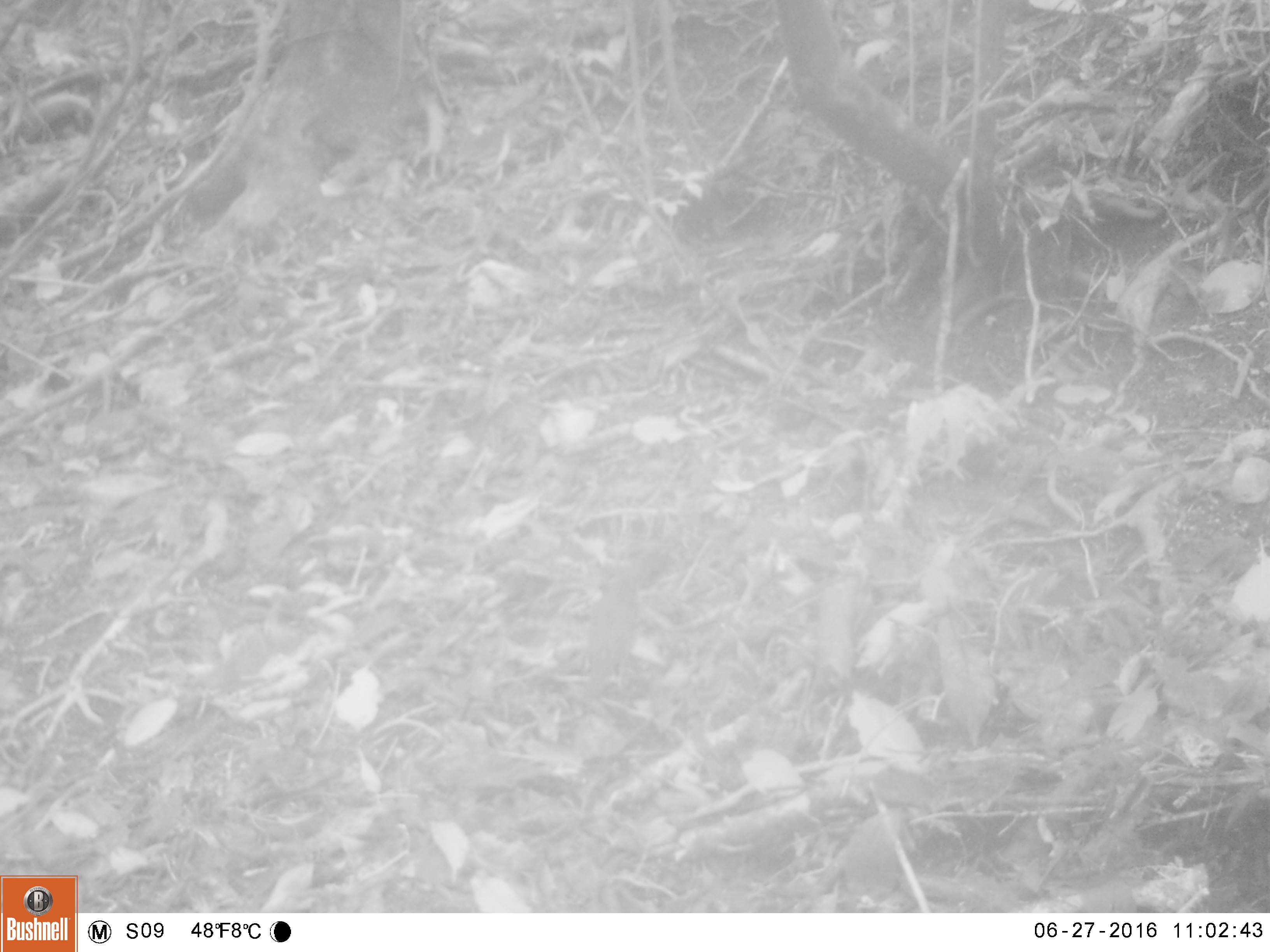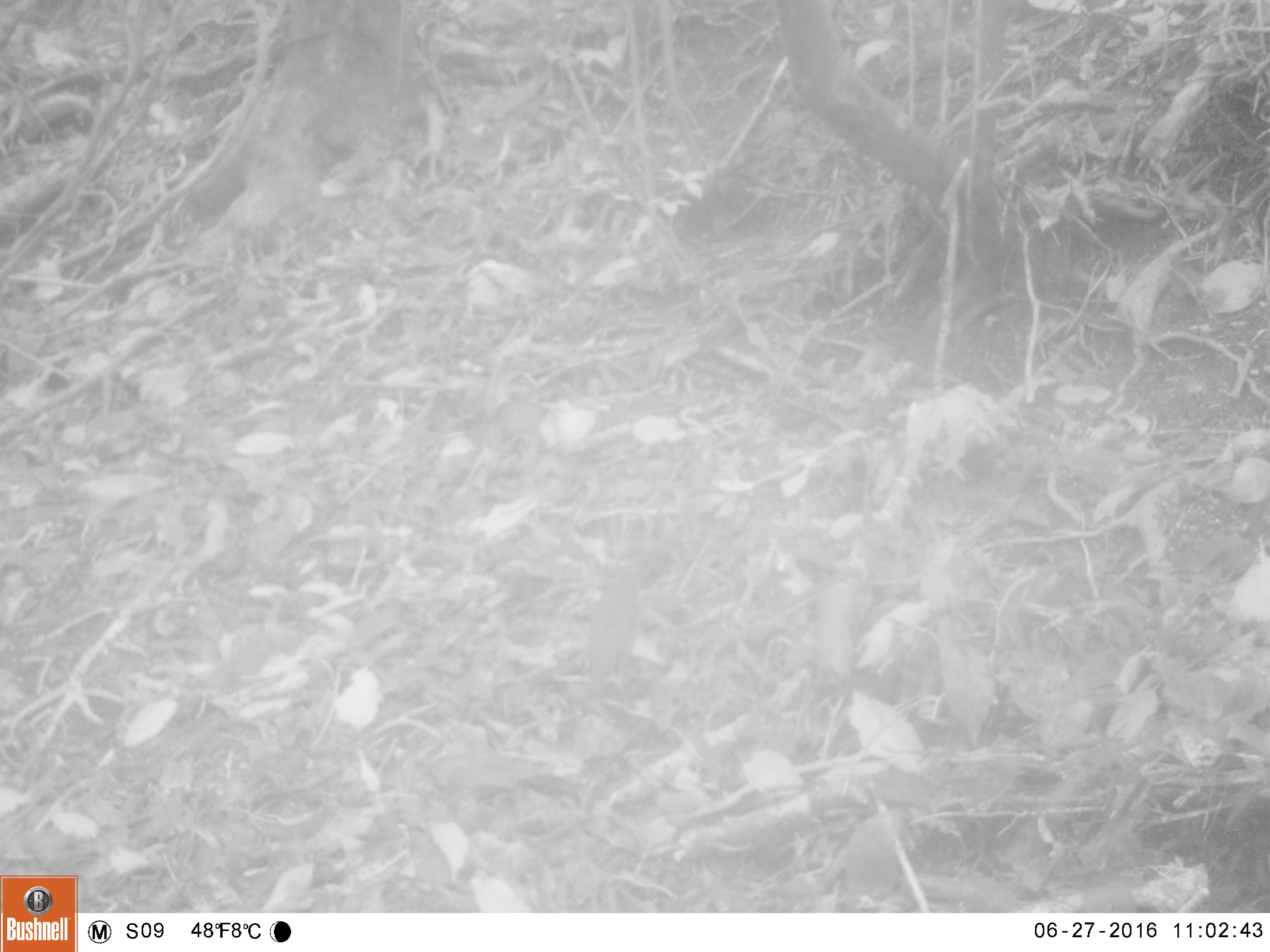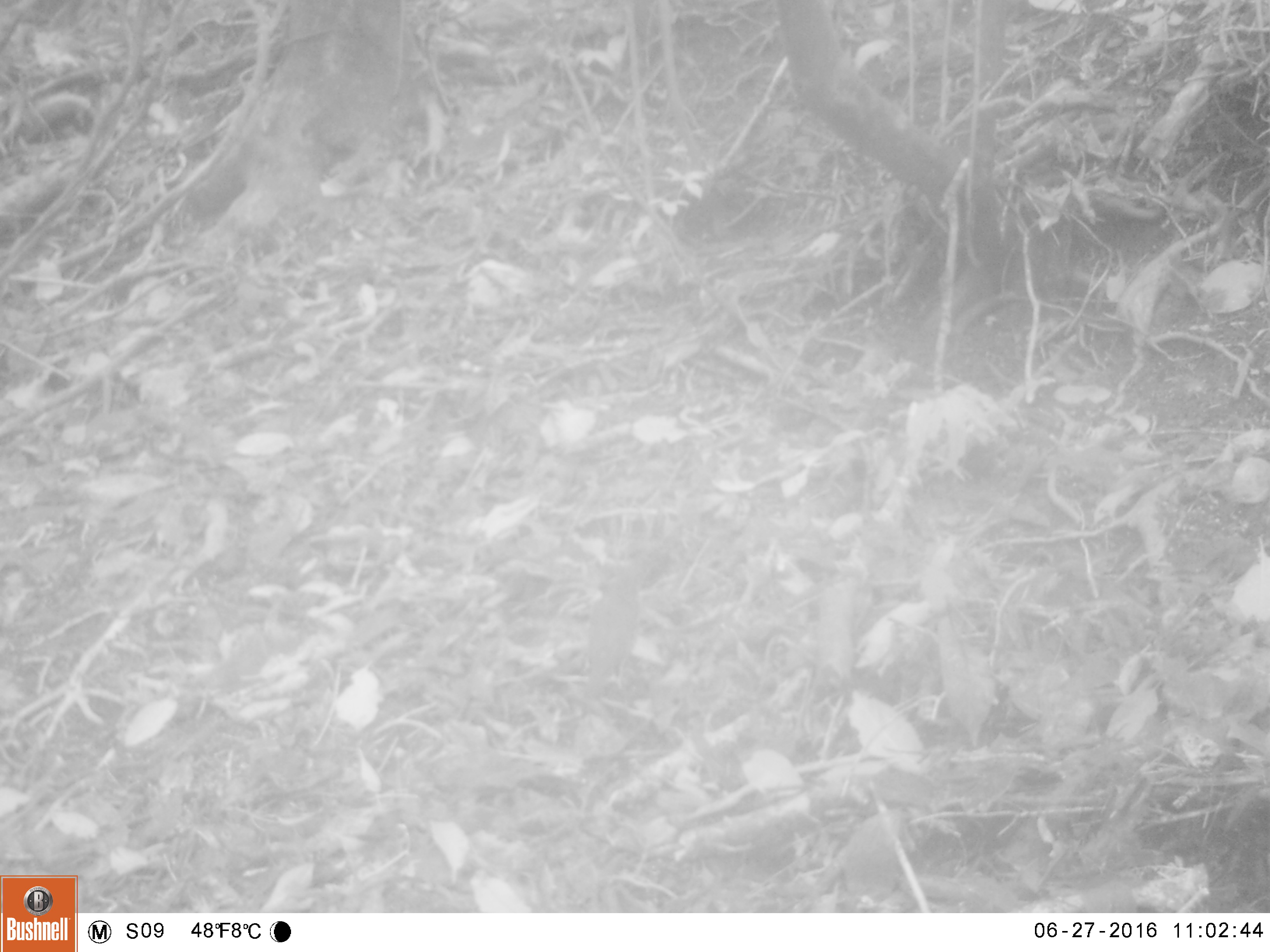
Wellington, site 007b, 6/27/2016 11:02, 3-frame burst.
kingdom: Animalia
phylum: Chordata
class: Aves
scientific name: Aves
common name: bird